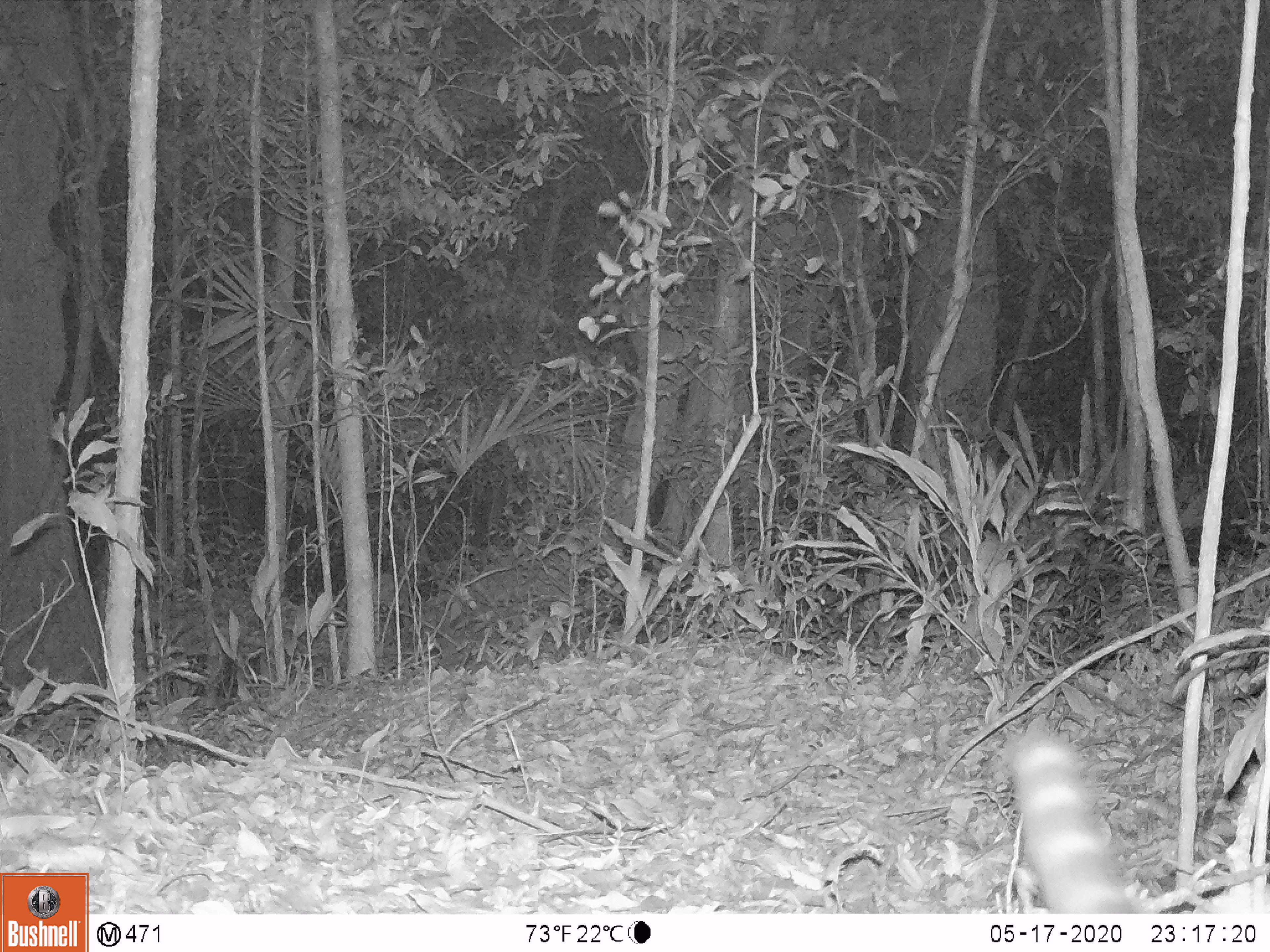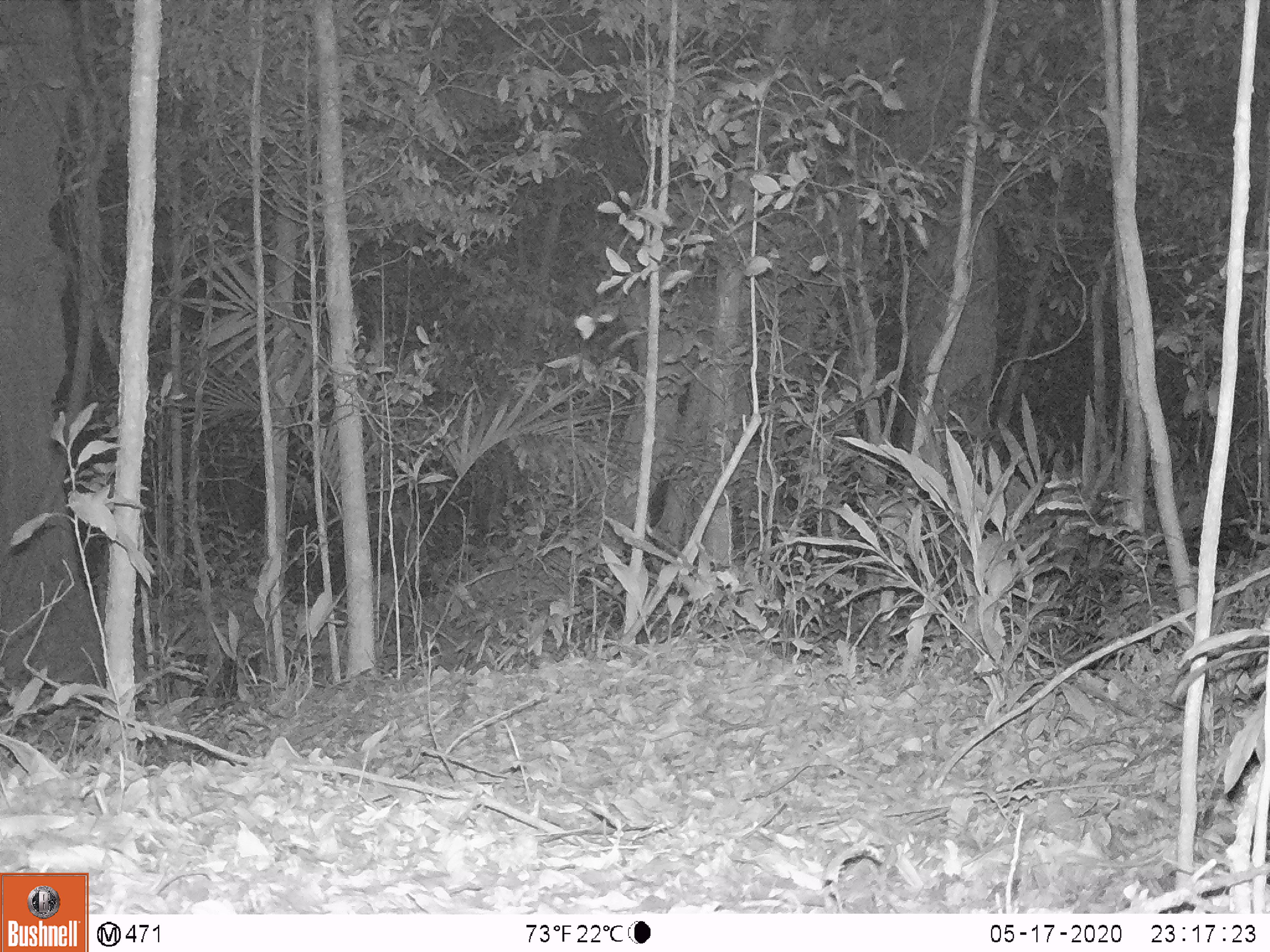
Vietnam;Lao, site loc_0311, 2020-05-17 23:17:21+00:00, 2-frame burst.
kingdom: Animalia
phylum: Chordata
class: Mammalia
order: Carnivora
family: Prionodontidae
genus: Prionodon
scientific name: Prionodon pardicolor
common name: spotted linsang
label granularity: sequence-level